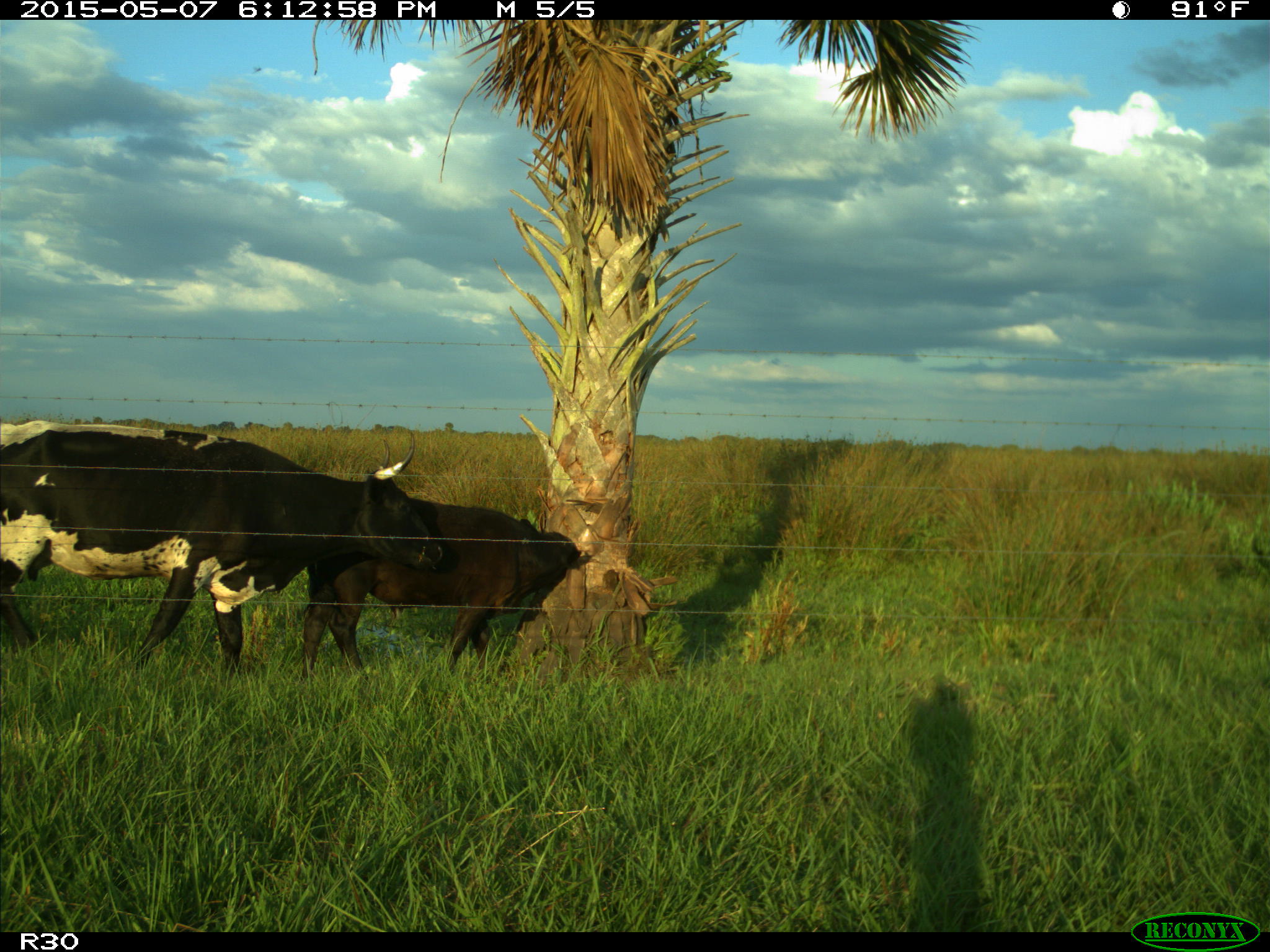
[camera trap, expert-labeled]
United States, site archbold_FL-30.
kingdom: Animalia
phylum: Chordata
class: Mammalia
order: Artiodactyla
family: Bovidae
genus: Bos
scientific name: Bos taurus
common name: domestic cow